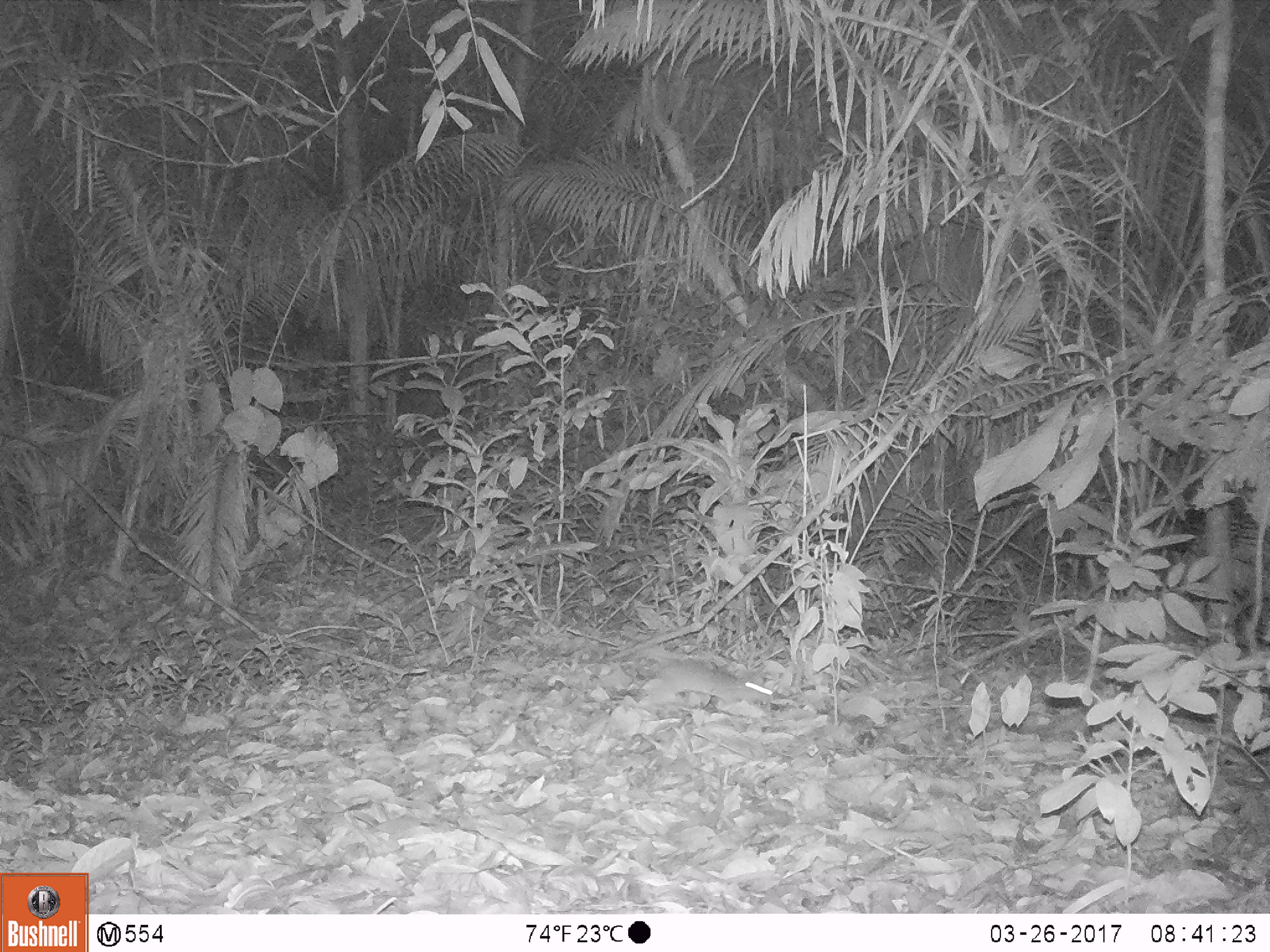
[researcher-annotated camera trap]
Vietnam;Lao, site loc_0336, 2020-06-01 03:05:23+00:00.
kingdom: Animalia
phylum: Chordata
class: Mammalia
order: Rodentia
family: Muridae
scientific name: Muridae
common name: old-world mice and rats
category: unidentified murid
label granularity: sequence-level